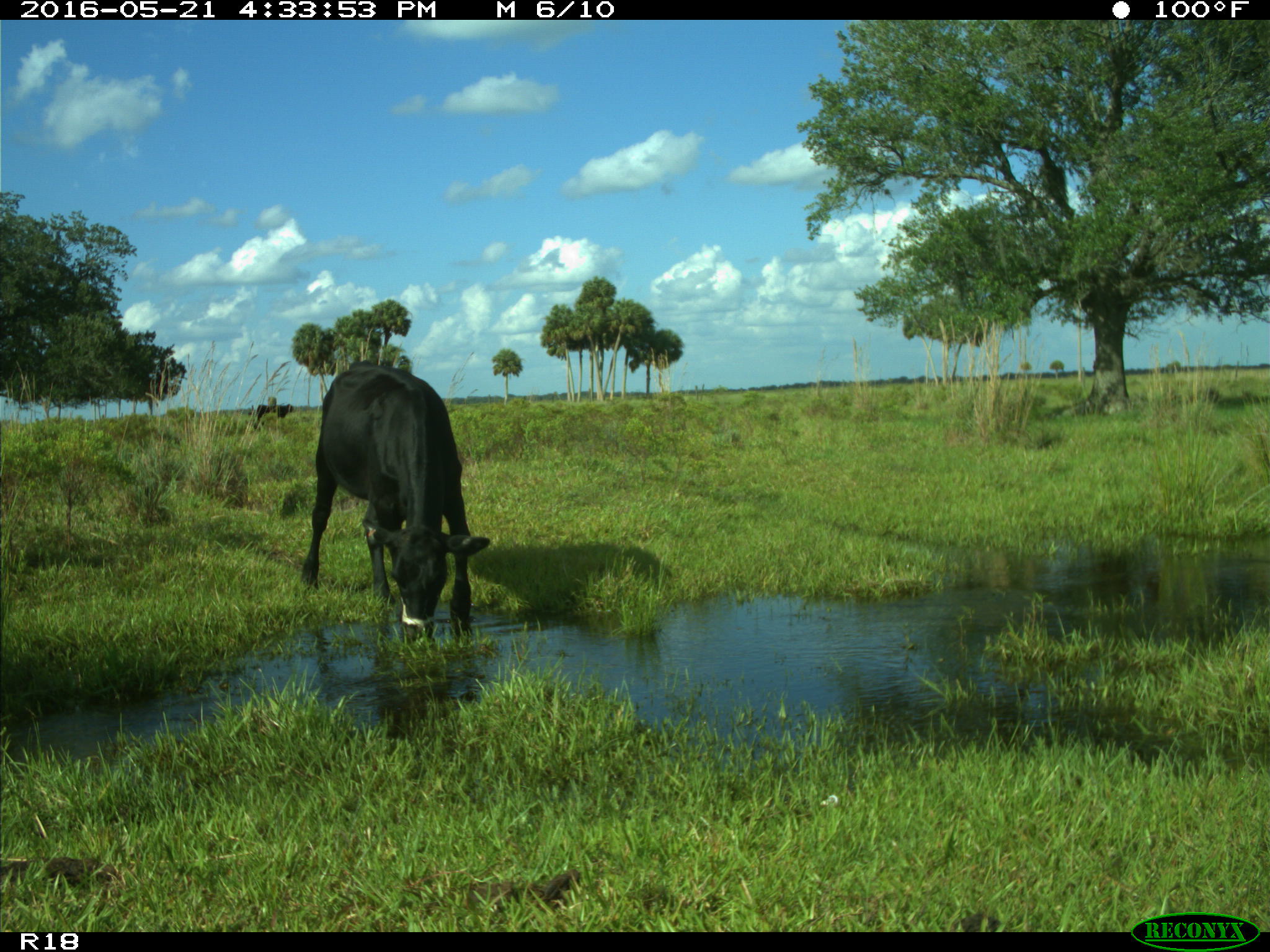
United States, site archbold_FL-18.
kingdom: Animalia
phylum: Chordata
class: Mammalia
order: Artiodactyla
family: Bovidae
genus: Bos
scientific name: Bos taurus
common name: domestic cow